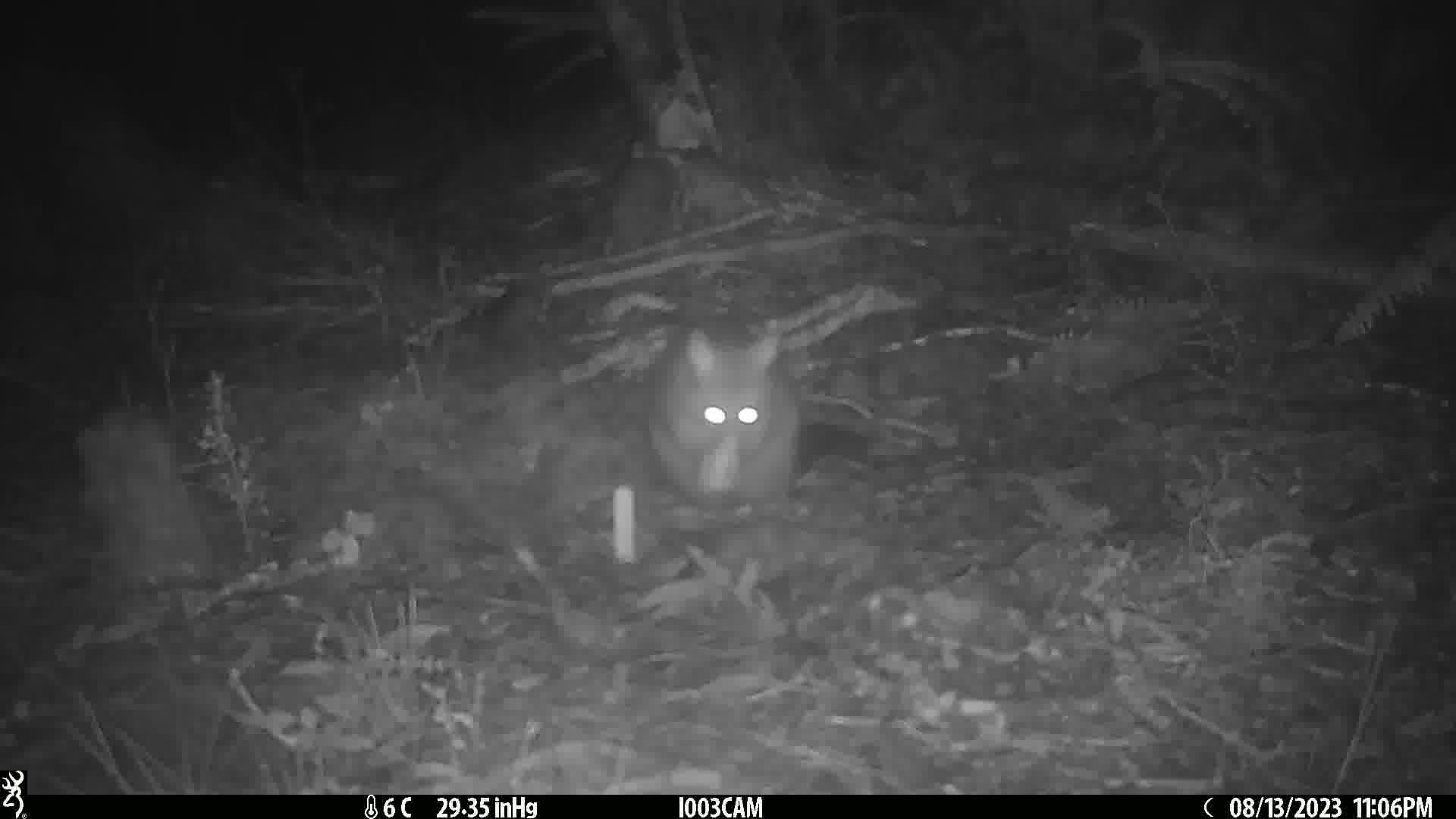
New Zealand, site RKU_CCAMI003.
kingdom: Animalia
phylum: Chordata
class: Mammalia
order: Diprotodontia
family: Phalangeridae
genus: Trichosurus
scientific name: Trichosurus vulpecula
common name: common brushtail possum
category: possum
Possum (common brushtail possum) (Trichosurus vulpecula).